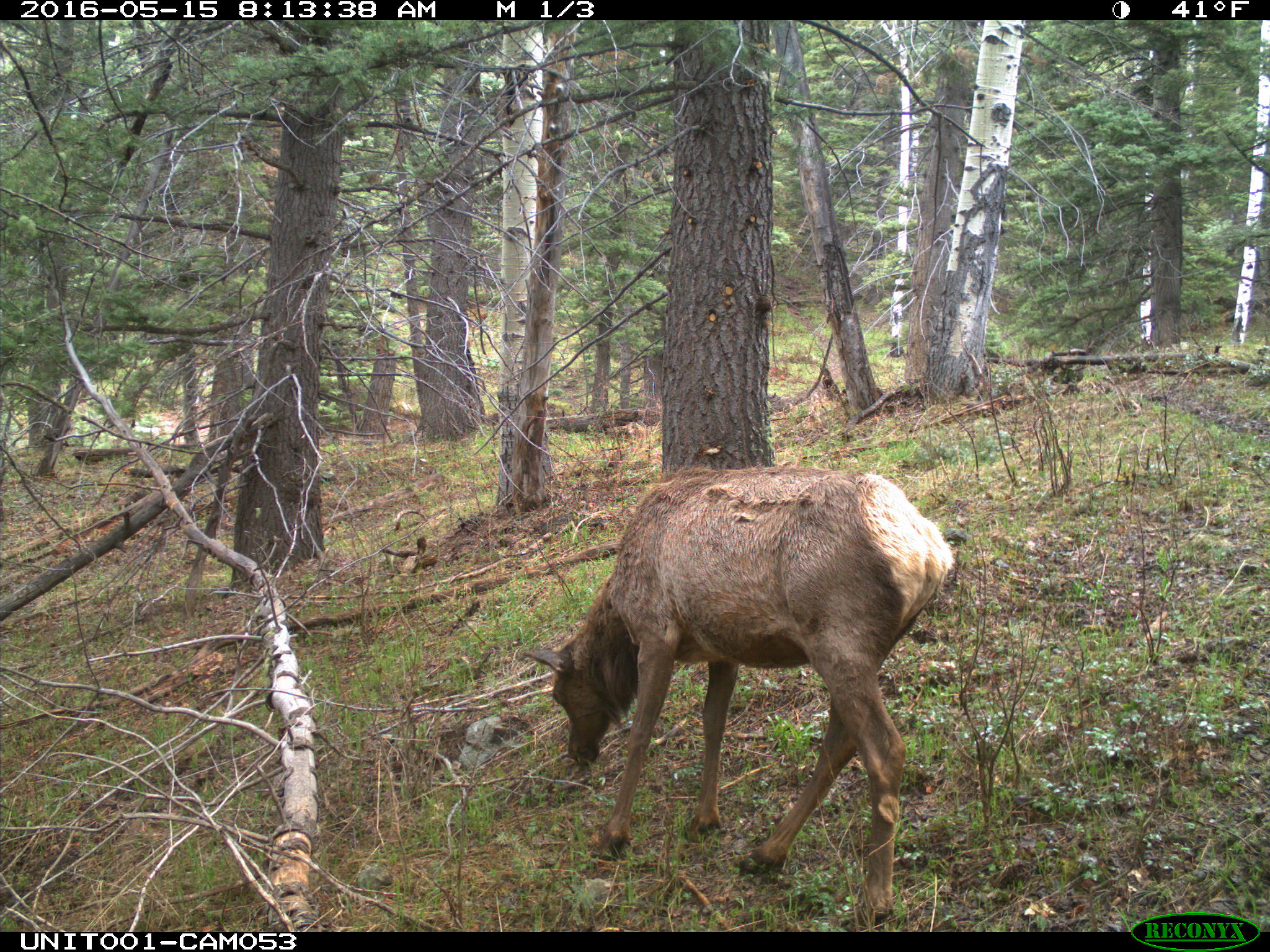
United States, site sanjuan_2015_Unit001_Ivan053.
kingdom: Animalia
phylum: Chordata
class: Mammalia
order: Artiodactyla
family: Cervidae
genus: Cervus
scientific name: Cervus elaphus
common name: red deer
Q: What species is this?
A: Cervus elaphus (red deer).